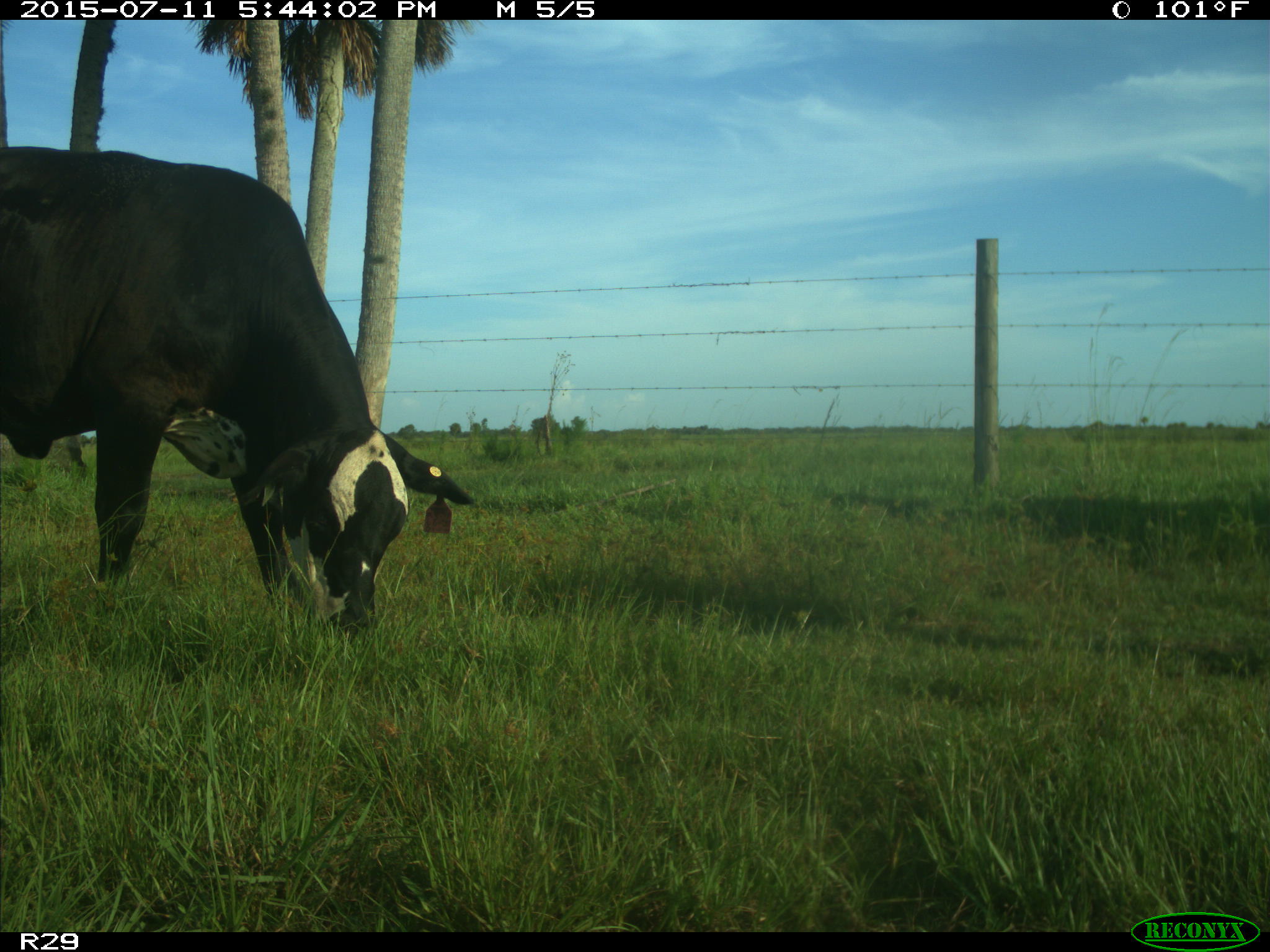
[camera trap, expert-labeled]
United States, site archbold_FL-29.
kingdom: Animalia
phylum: Chordata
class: Mammalia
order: Artiodactyla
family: Bovidae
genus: Bos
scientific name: Bos taurus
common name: domestic cow